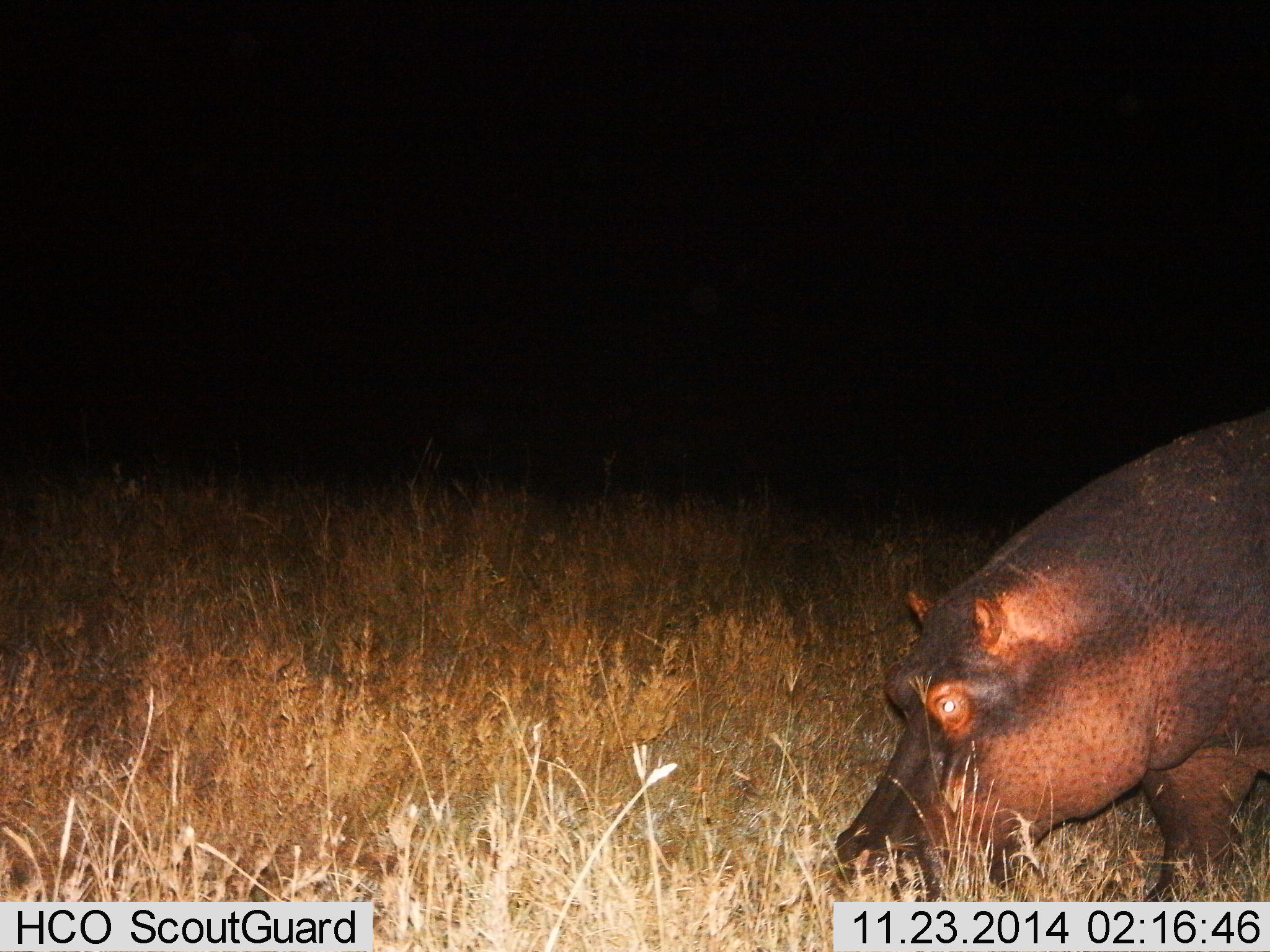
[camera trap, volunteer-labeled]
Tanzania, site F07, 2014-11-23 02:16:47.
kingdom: Animalia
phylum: Chordata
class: Mammalia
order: Artiodactyla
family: Hippopotamidae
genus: Hippopotamus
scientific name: Hippopotamus amphibius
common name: hippopotamus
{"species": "hippopotamus (Hippopotamus amphibius)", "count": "1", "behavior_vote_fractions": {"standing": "20%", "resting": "0%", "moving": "20%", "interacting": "0%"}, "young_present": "0%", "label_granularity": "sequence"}